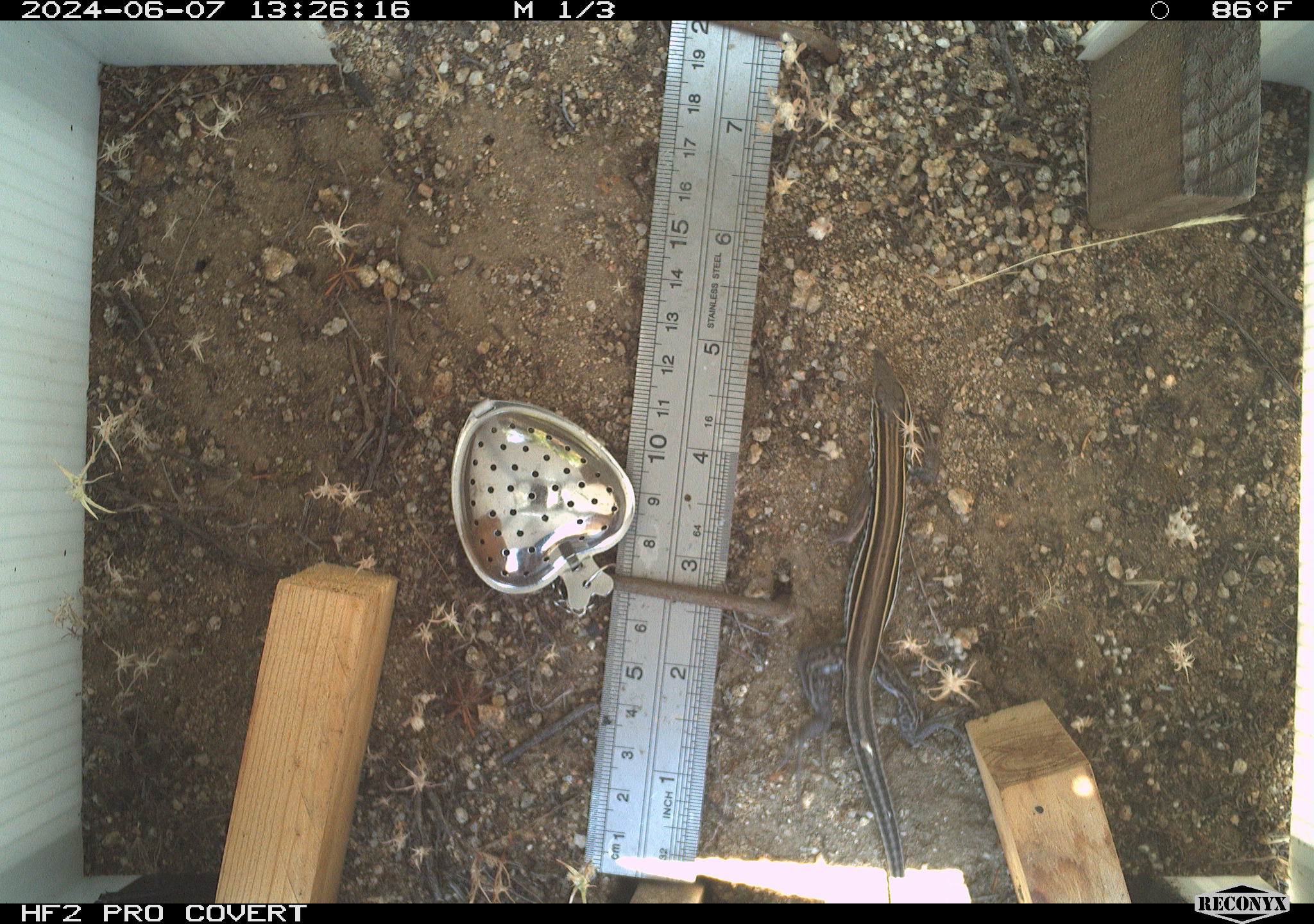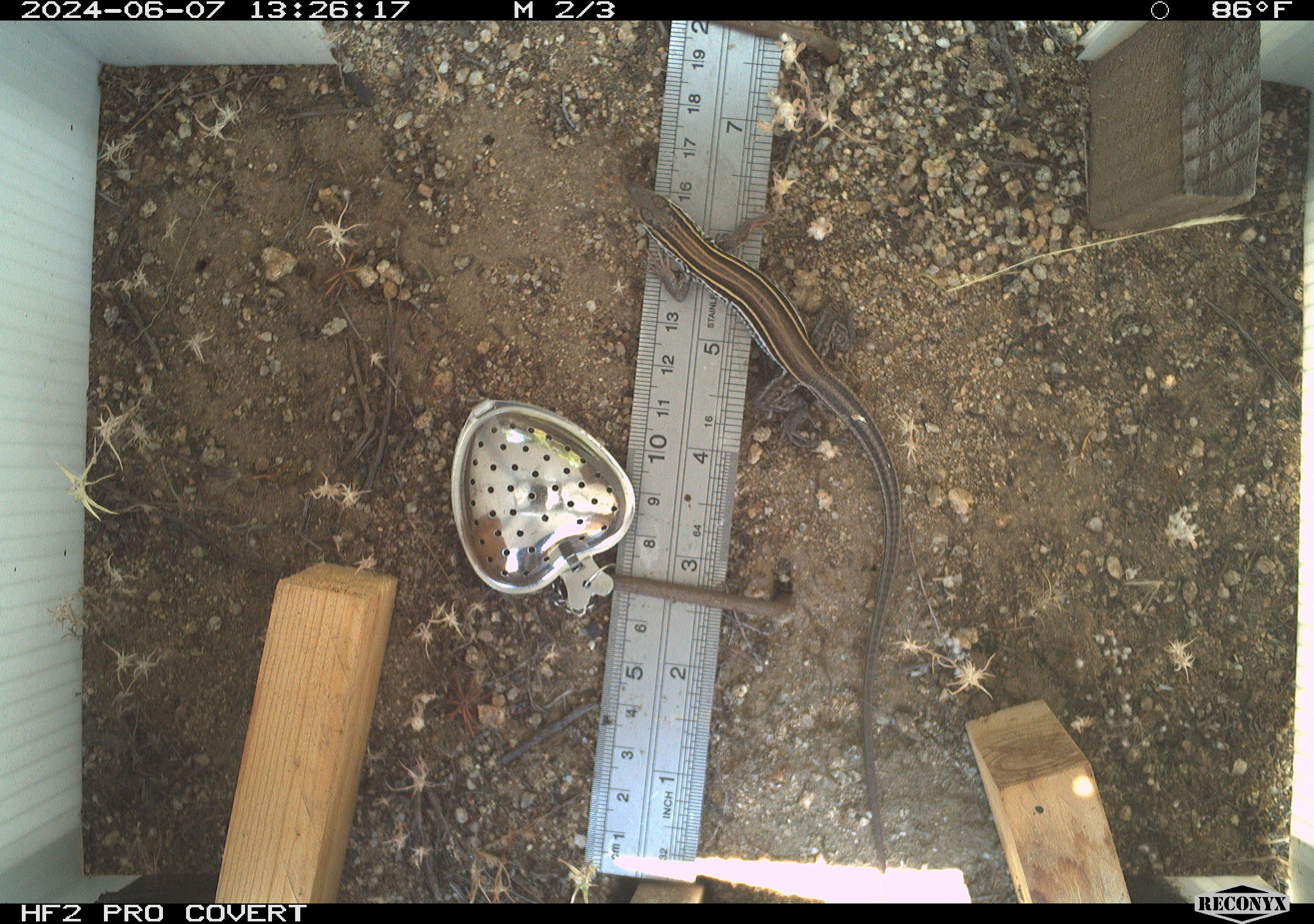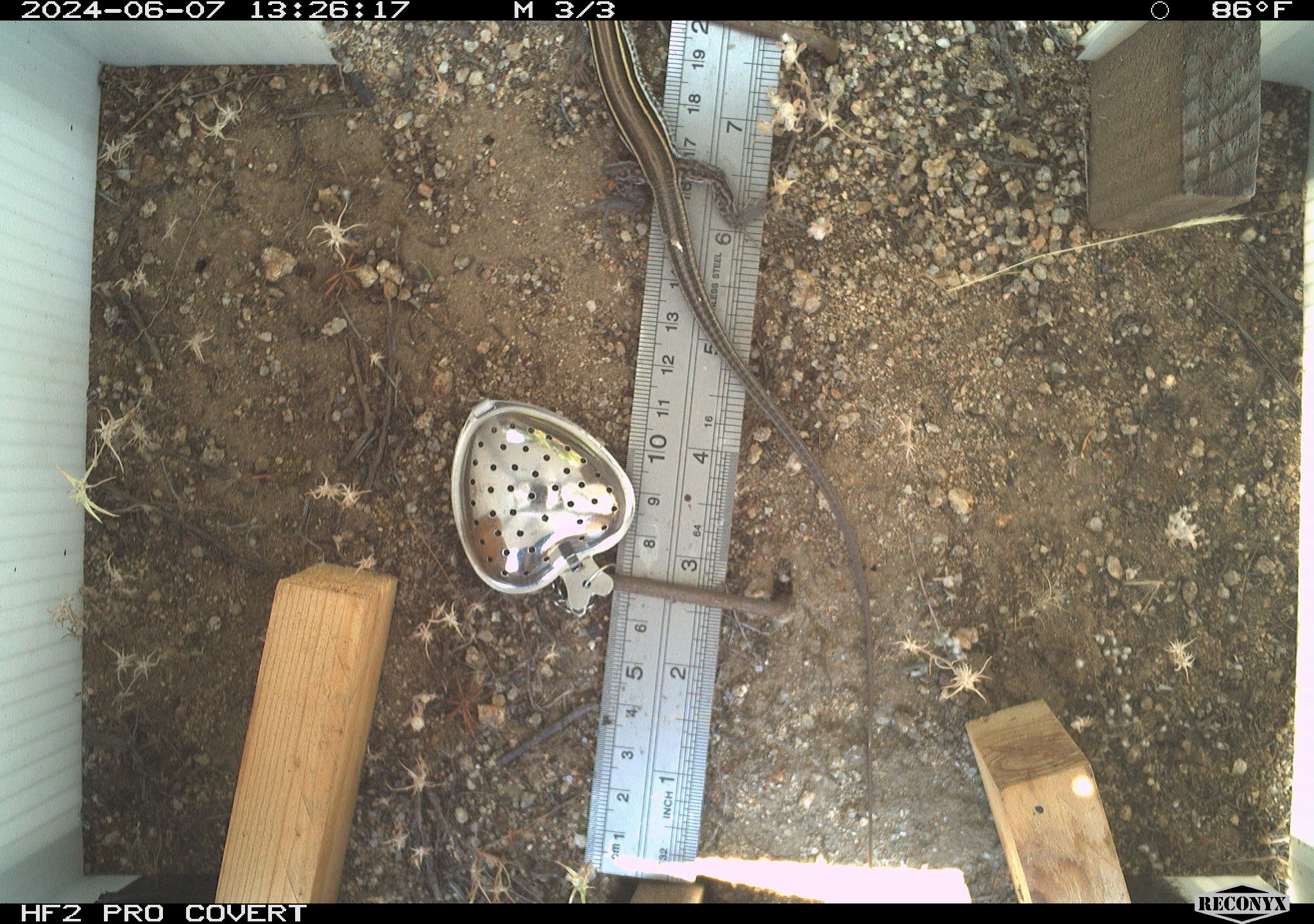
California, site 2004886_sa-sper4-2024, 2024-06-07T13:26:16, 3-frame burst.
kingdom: Animalia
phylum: Chordata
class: Reptilia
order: Squamata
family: Teiidae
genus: Aspidoscelis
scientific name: Aspidoscelis hyperythrus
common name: orange-throated whiptail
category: belding's orange-throated whiptail